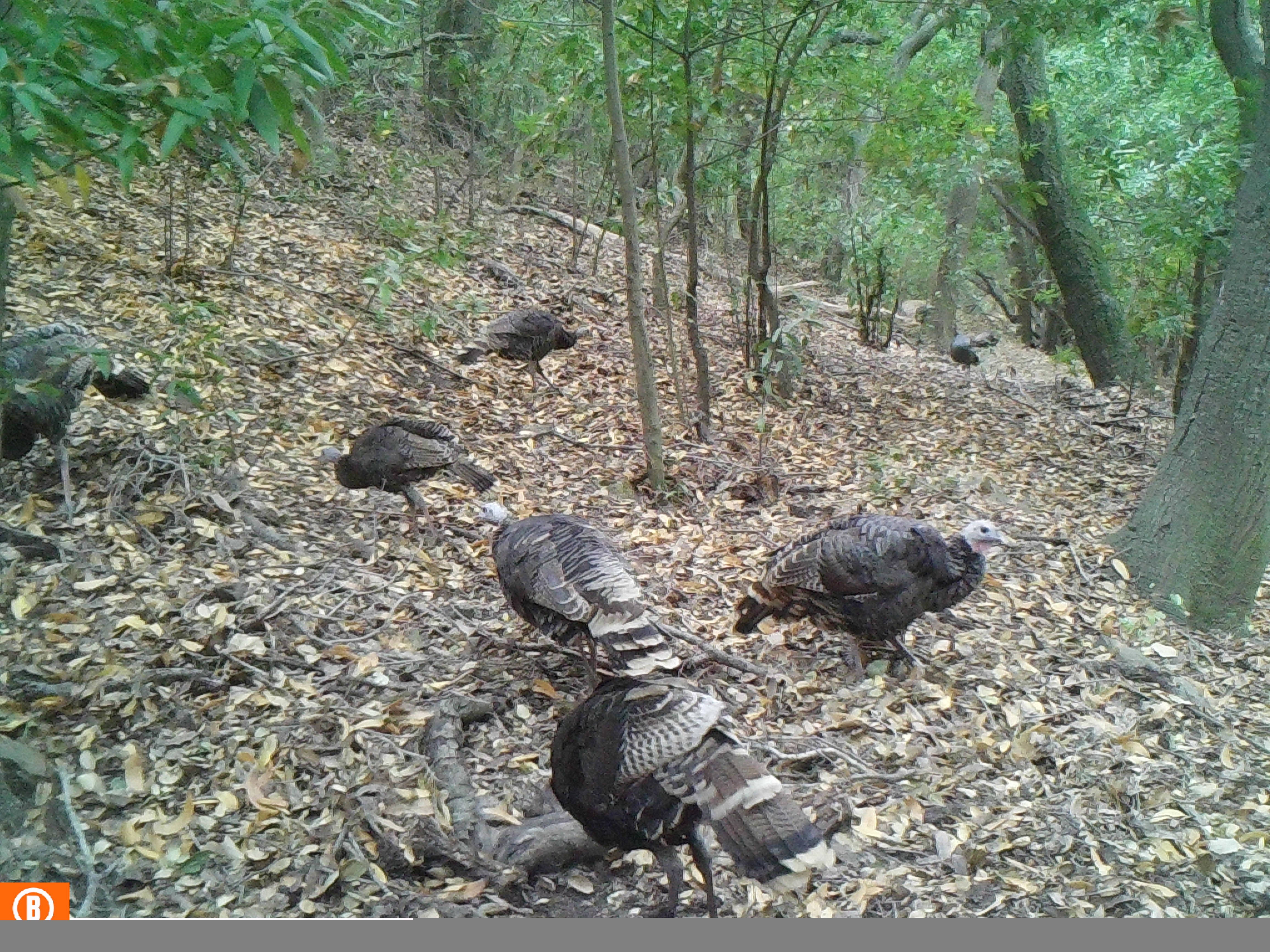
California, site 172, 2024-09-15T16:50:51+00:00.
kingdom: Animalia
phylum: Chordata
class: Aves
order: Galliformes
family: Phasianidae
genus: Meleagris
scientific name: Meleagris gallopavo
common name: turkey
Turkey (Meleagris gallopavo).